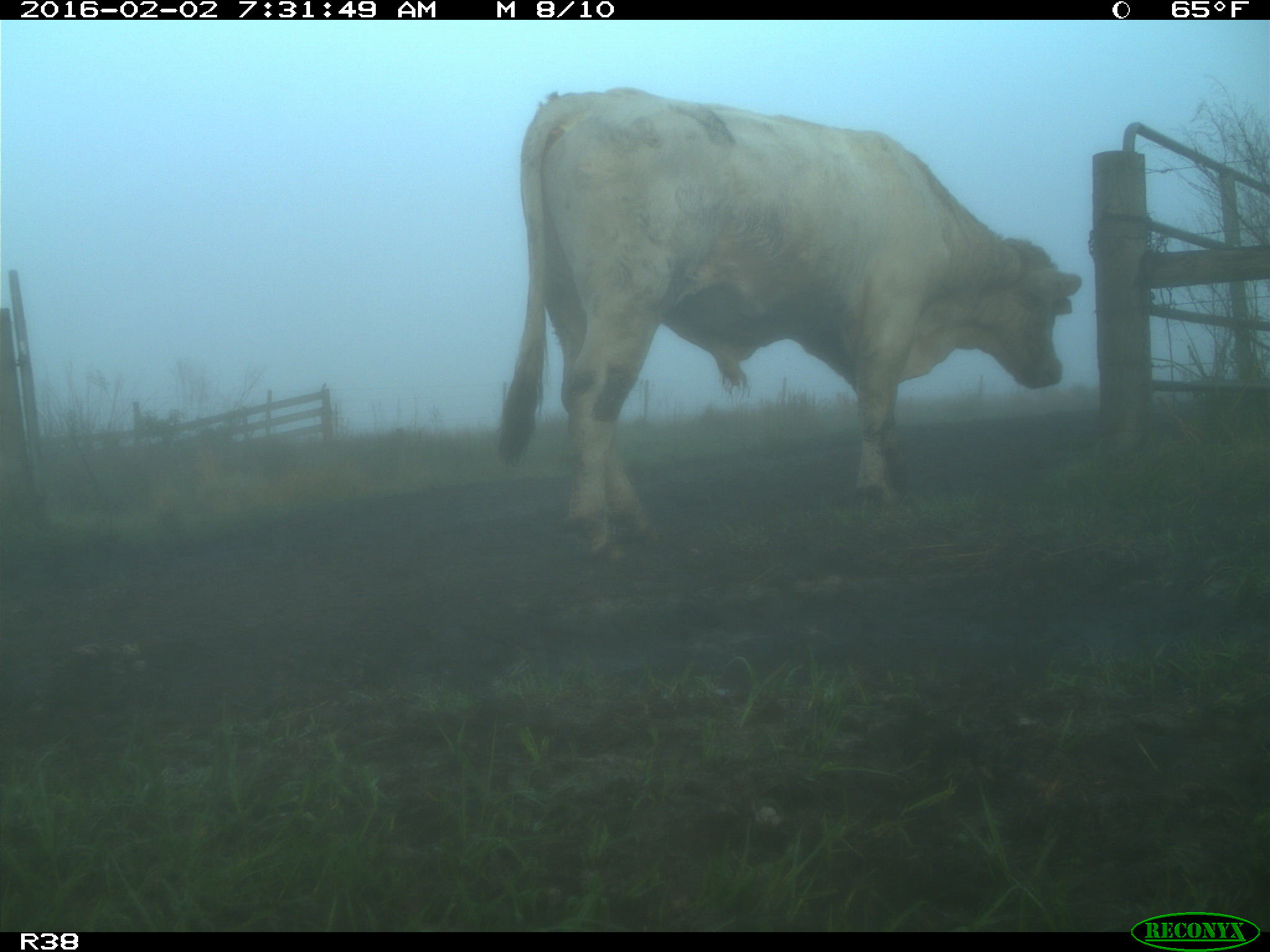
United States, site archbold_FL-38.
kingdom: Animalia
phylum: Chordata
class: Mammalia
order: Artiodactyla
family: Bovidae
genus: Bos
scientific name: Bos taurus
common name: domestic cow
Bos taurus (domestic cow).